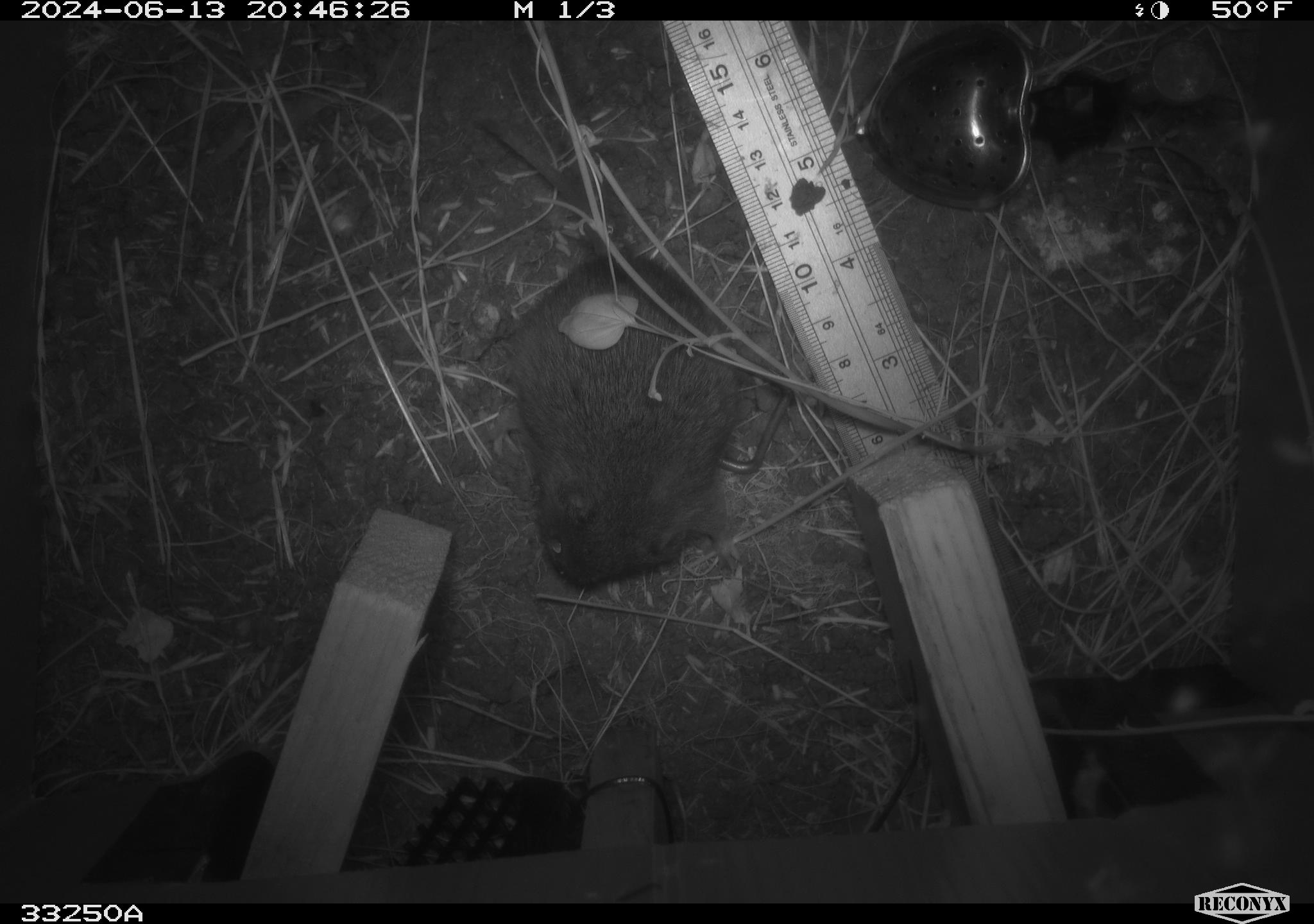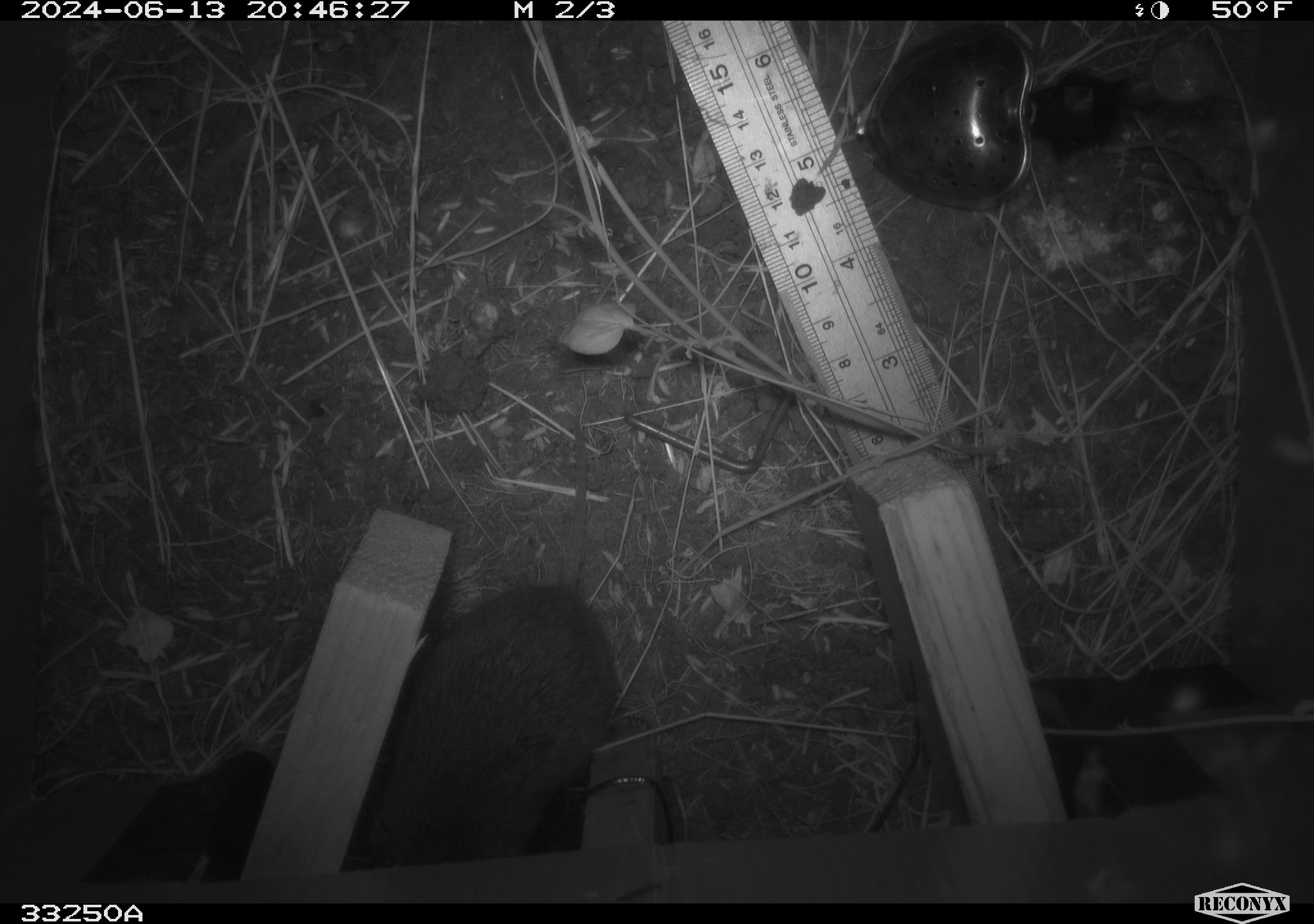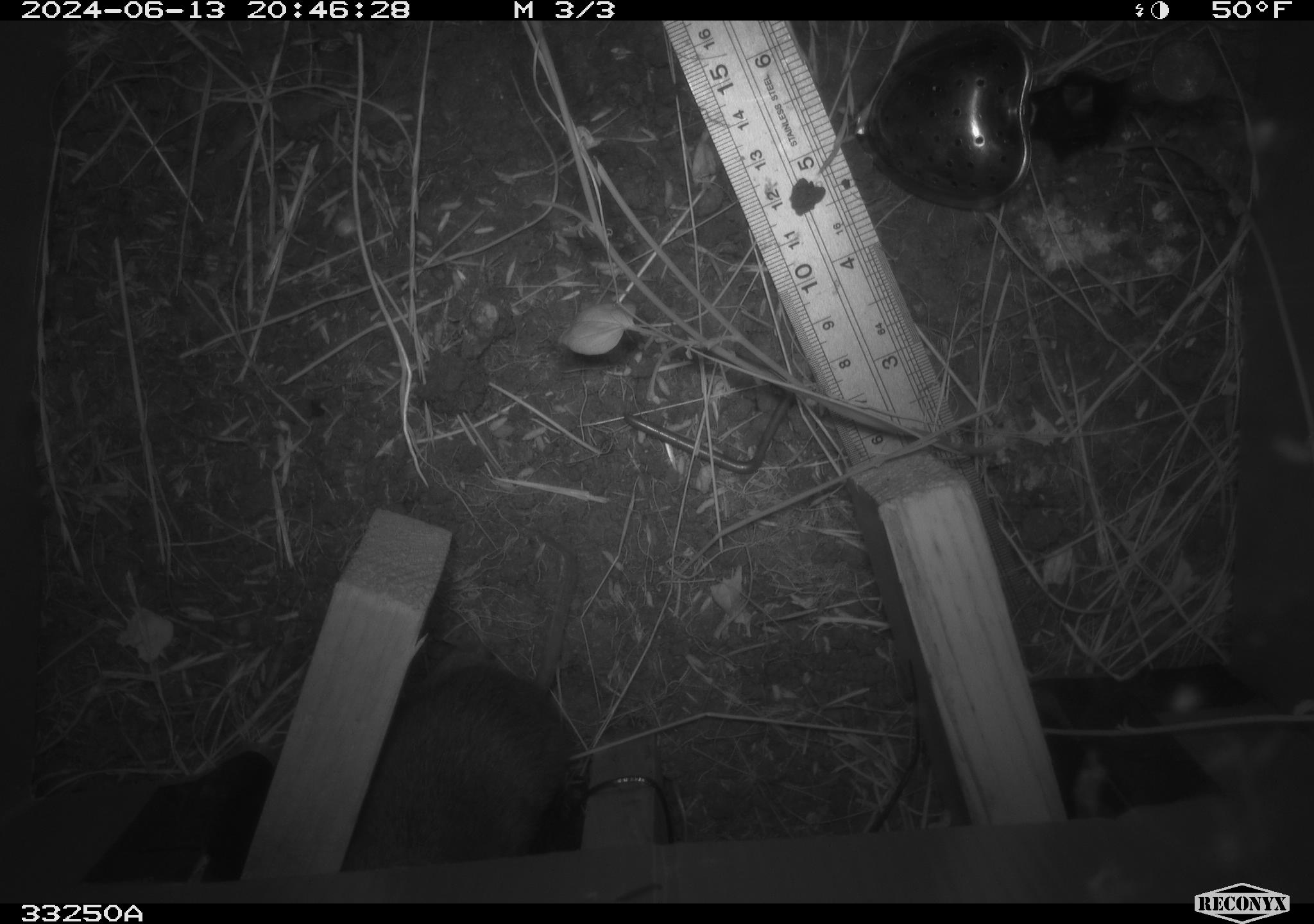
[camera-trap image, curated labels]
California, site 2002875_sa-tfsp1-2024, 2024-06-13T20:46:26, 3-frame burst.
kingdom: Animalia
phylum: Chordata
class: Mammalia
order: Rodentia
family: Cricetidae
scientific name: Arvicolinae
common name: voles, lemmings, and muskrats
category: arvicolinae subfamily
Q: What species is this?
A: Arvicolinae subfamily (voles, lemmings, and muskrats) (Arvicolinae).